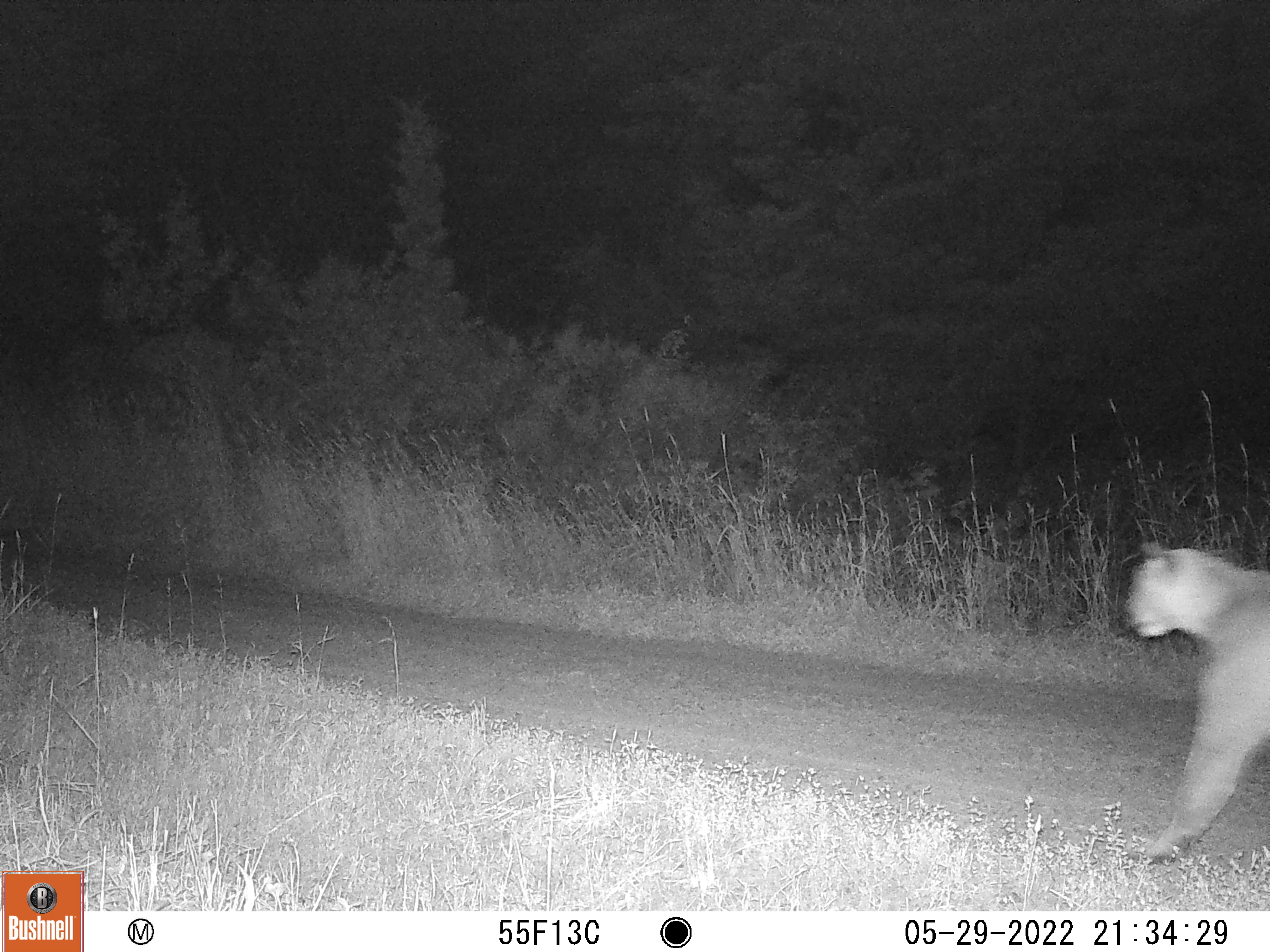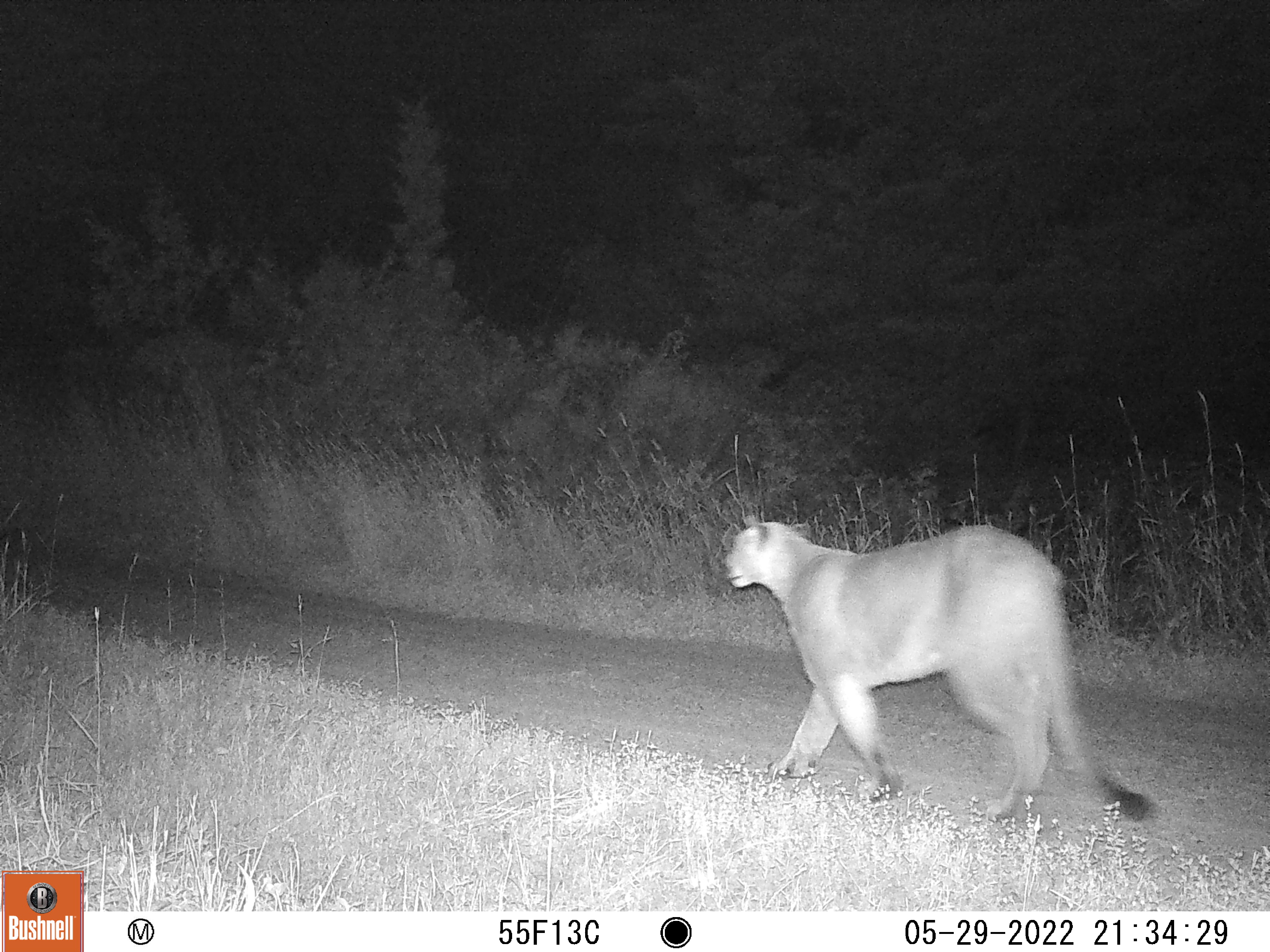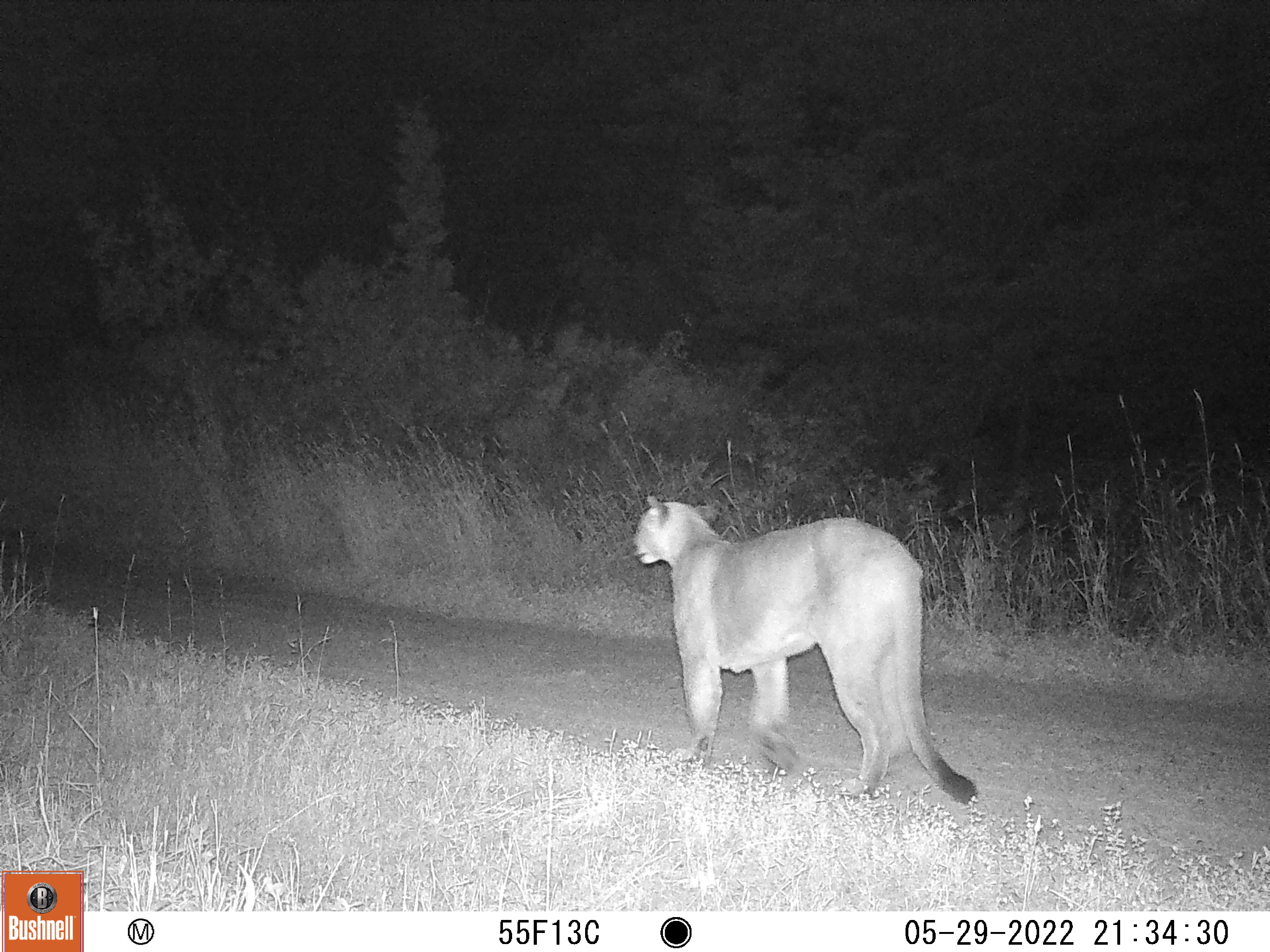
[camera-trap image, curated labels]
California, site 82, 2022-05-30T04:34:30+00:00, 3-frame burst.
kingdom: Animalia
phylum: Chordata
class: Mammalia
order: Carnivora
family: Felidae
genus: Puma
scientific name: Puma concolor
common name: puma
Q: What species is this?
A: Puma (Puma concolor).